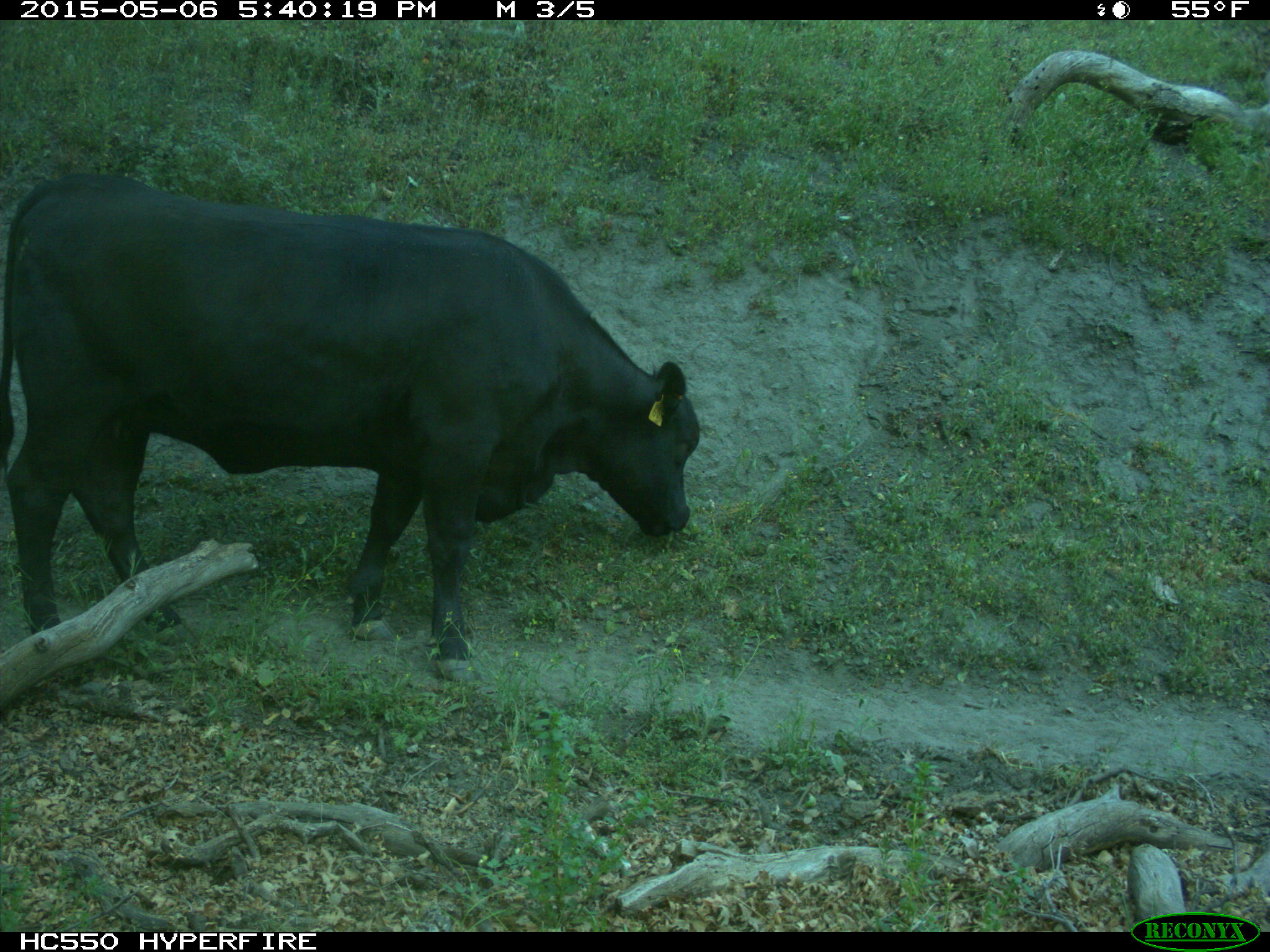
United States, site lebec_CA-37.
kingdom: Animalia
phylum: Chordata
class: Mammalia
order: Artiodactyla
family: Bovidae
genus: Bos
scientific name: Bos taurus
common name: domestic cow